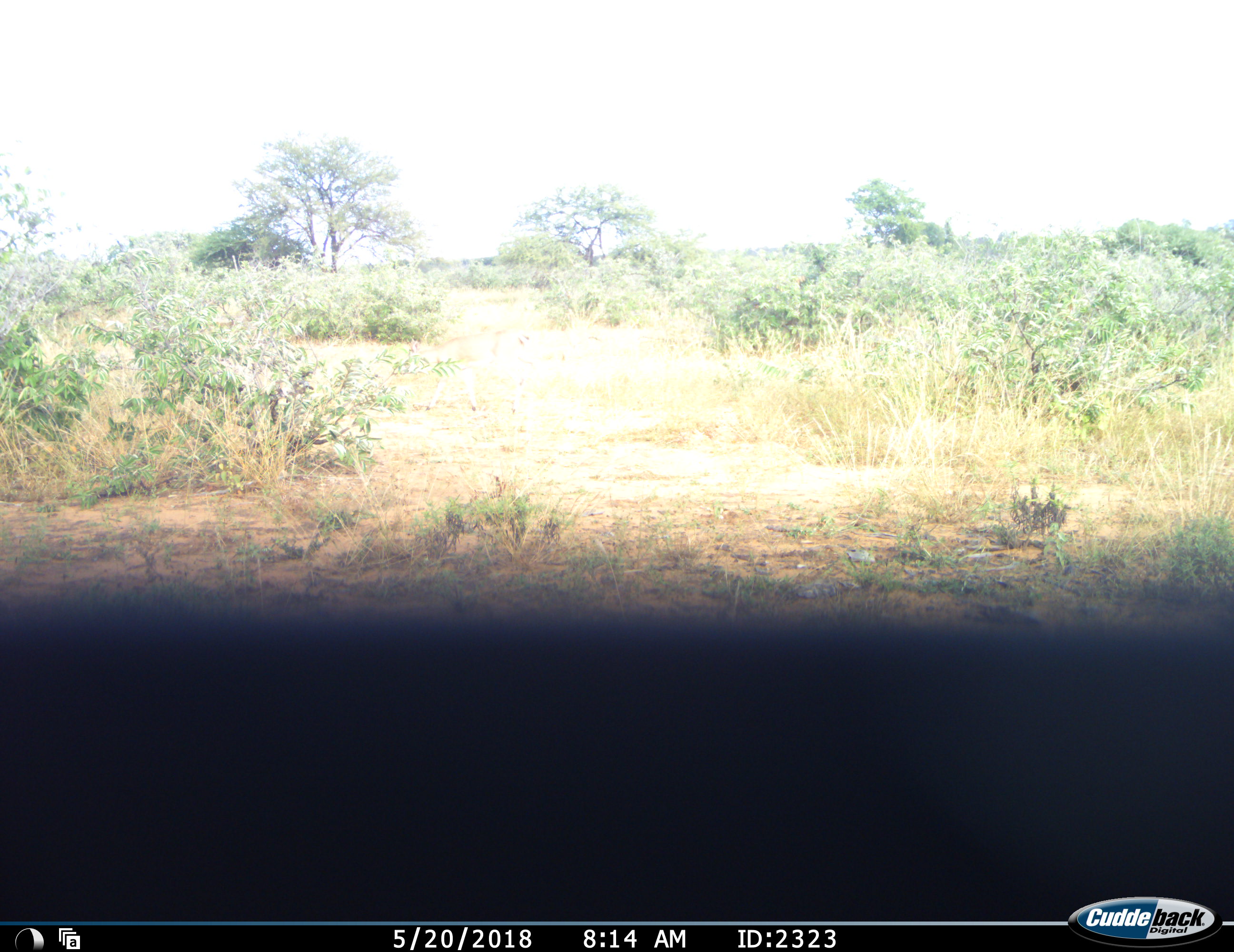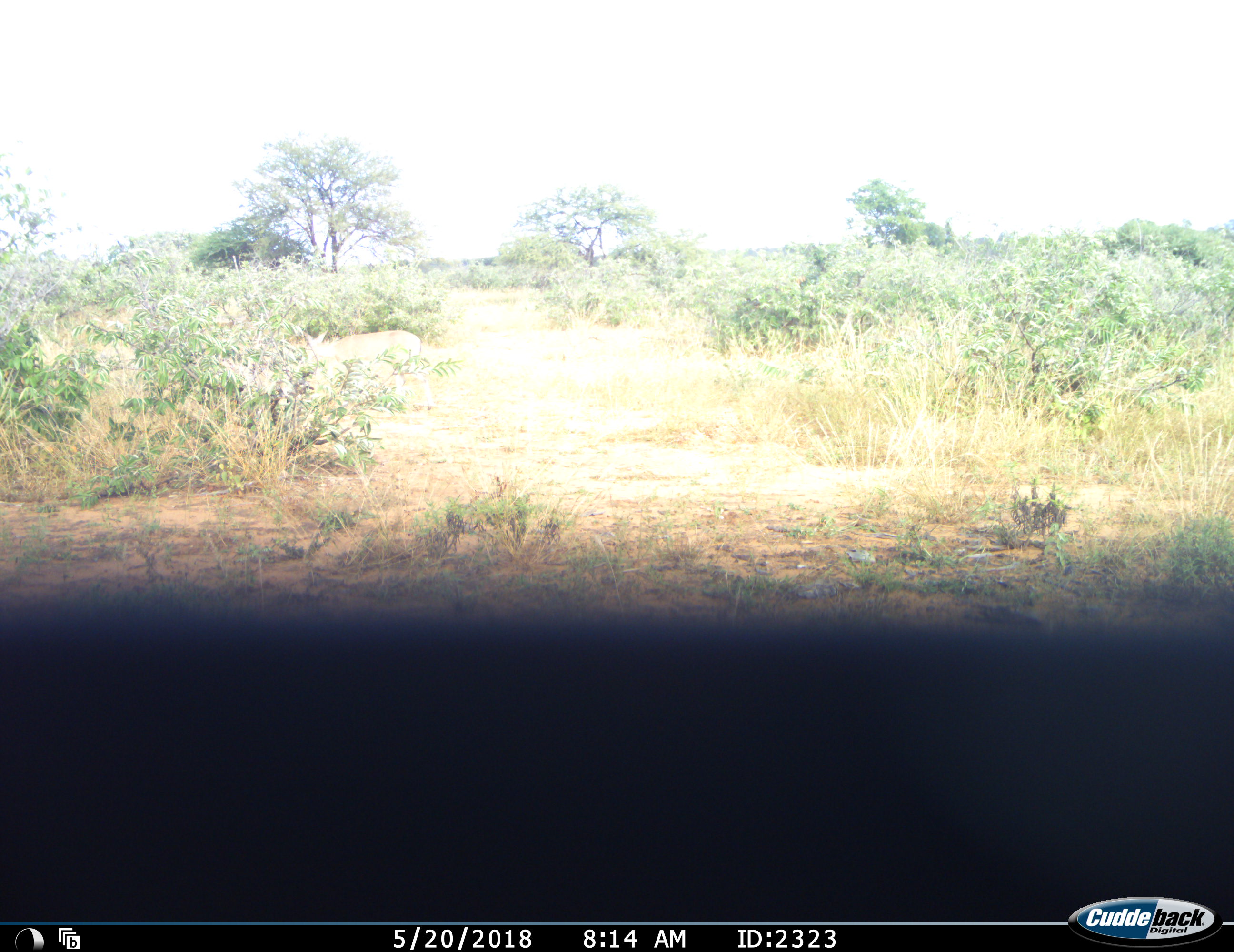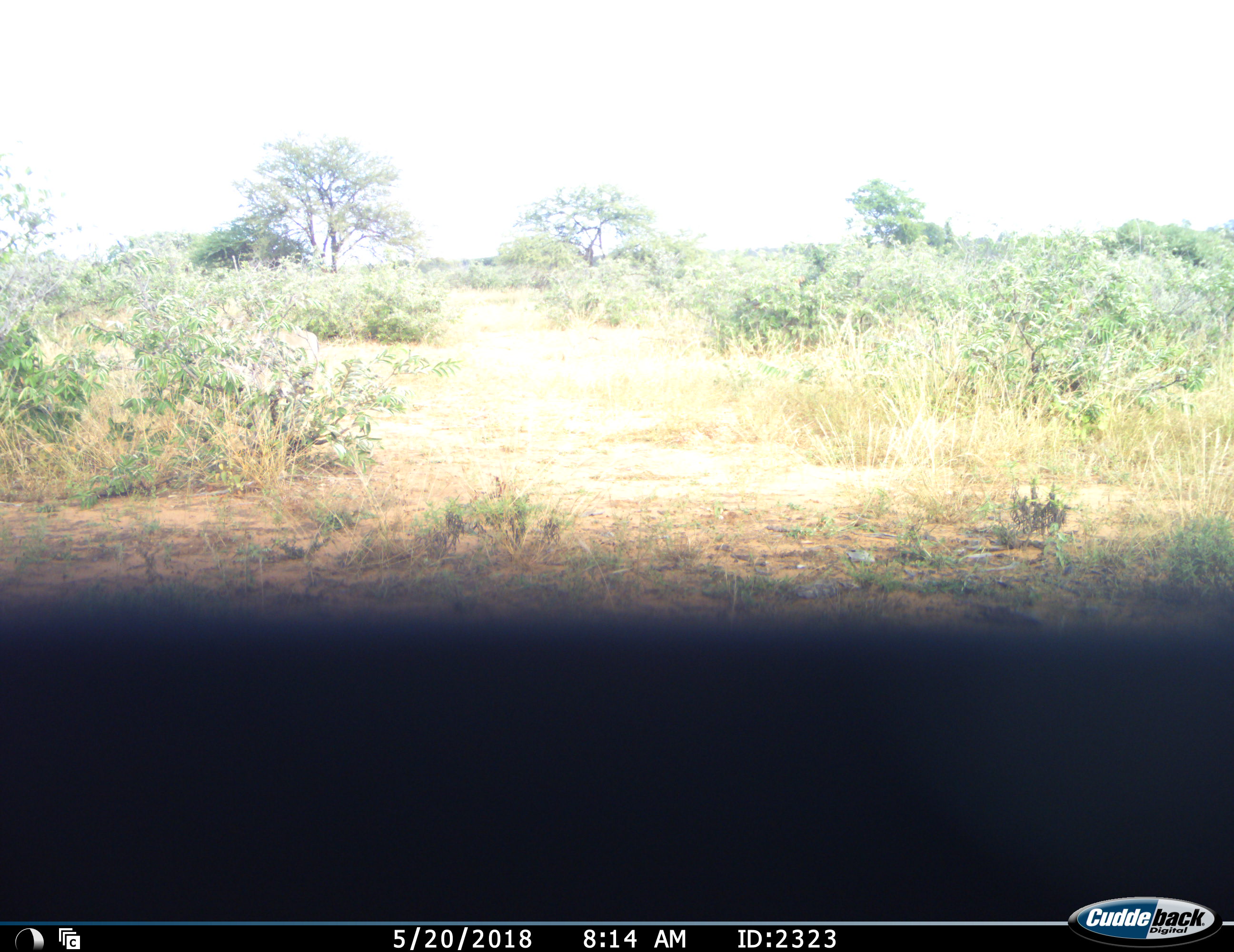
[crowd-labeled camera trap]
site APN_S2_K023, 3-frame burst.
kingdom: Animalia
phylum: Chordata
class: Mammalia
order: Artiodactyla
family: Bovidae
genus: Aepyceros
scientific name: Aepyceros melampus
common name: impala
Impala (Aepyceros melampus), count 1. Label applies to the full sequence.